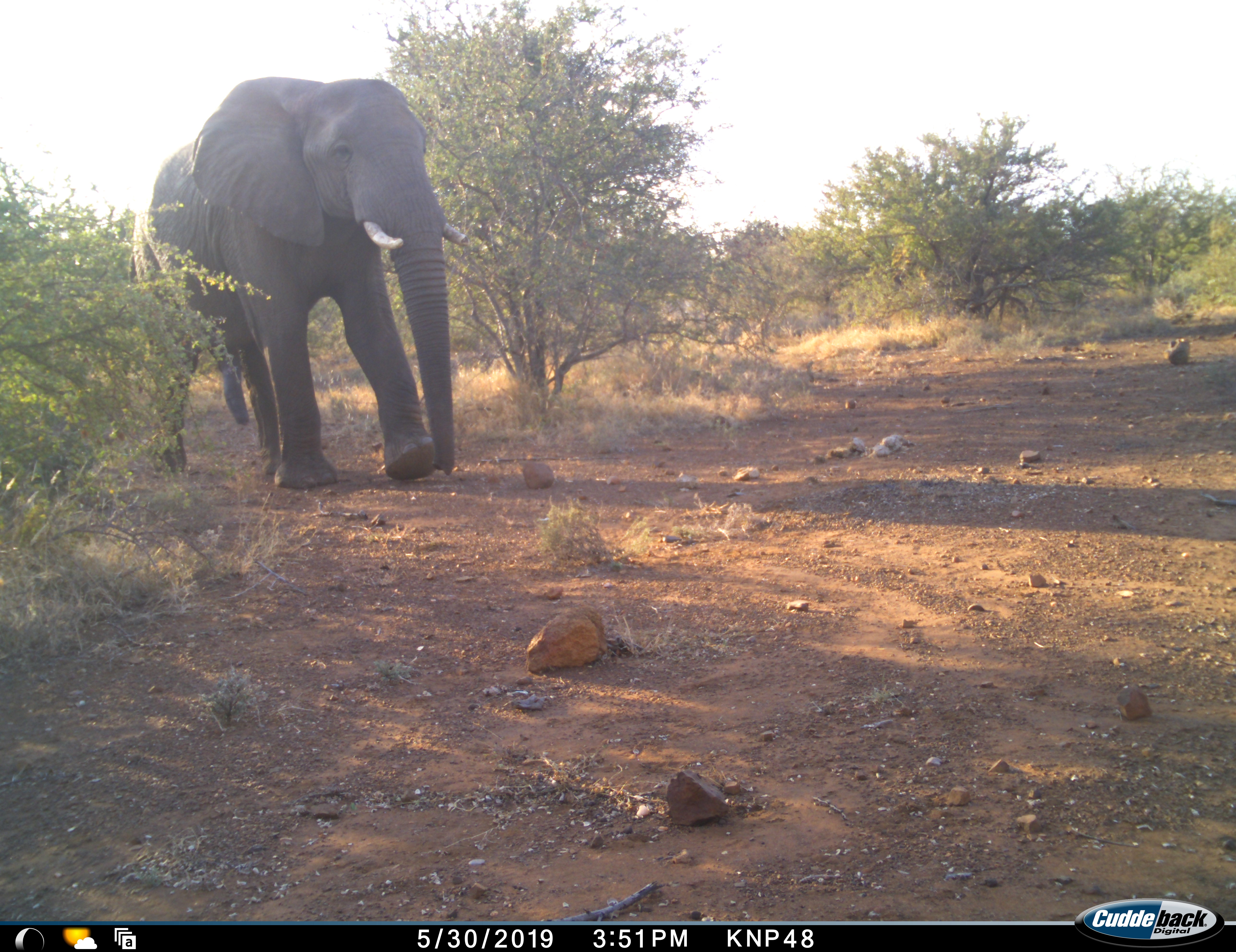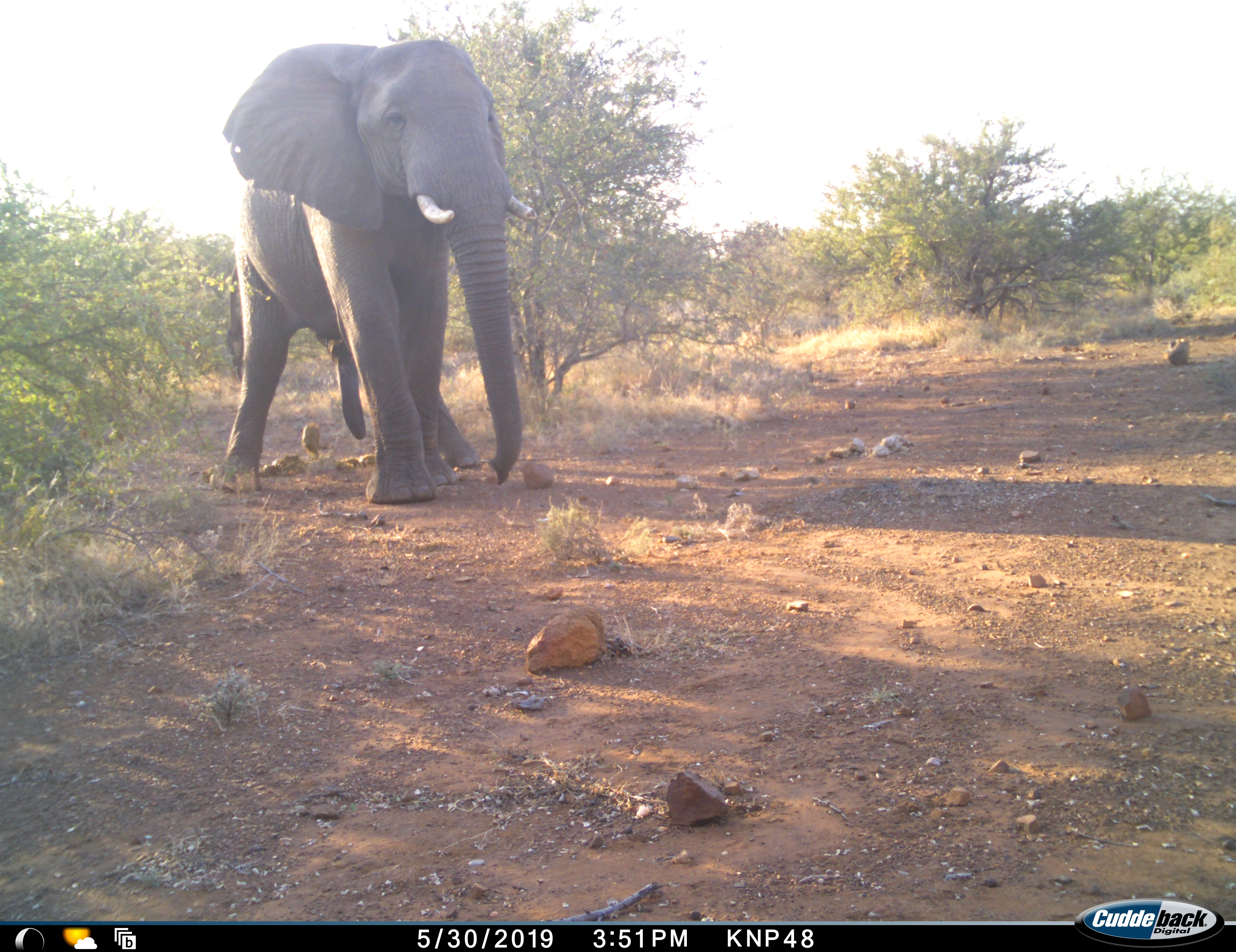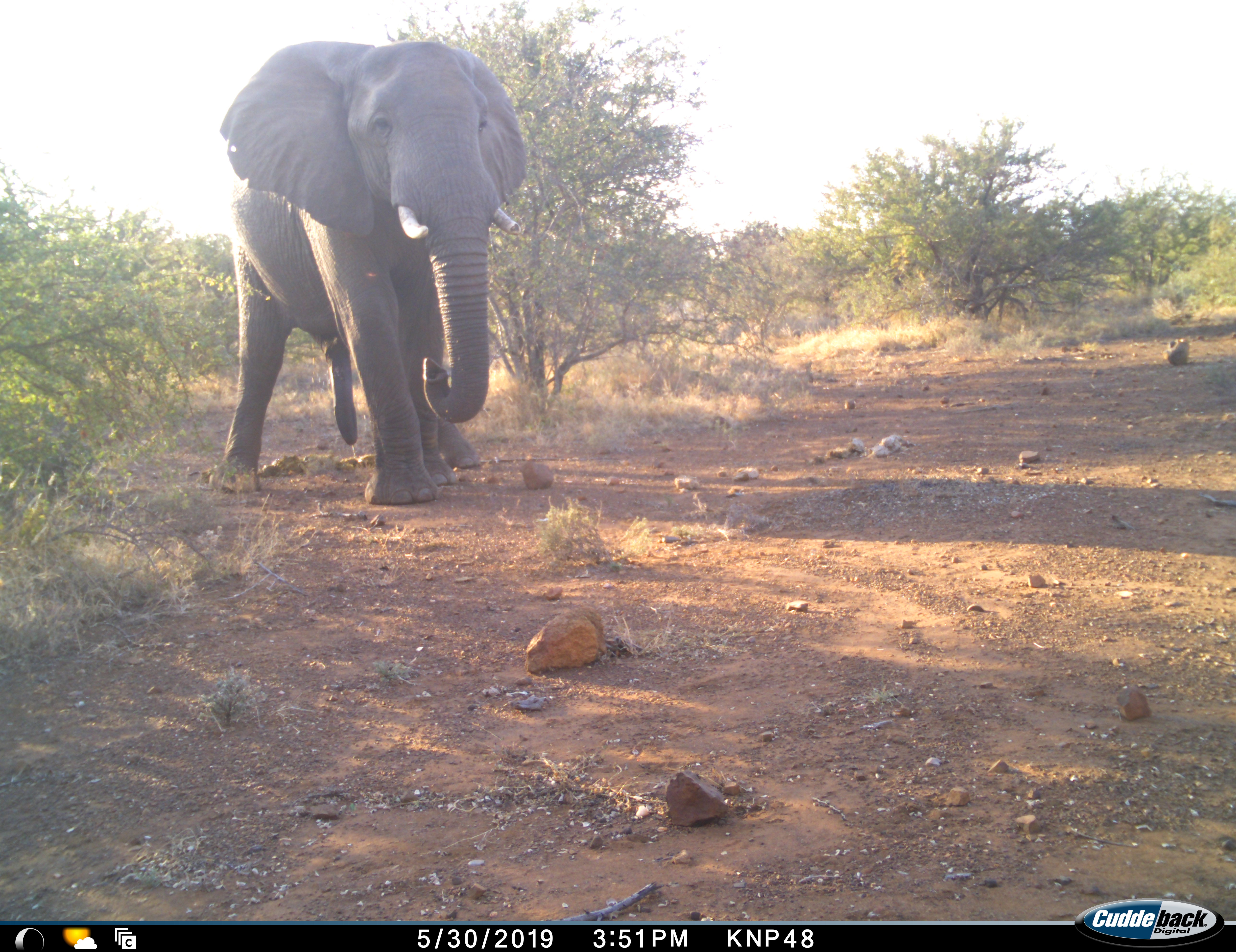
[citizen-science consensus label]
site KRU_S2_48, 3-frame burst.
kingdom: Animalia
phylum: Chordata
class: Mammalia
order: Proboscidea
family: Elephantidae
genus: Loxodonta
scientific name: Loxodonta africana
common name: african bush elephant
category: elephant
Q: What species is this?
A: Elephant (african bush elephant) (Loxodonta africana).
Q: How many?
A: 1.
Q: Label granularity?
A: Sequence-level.